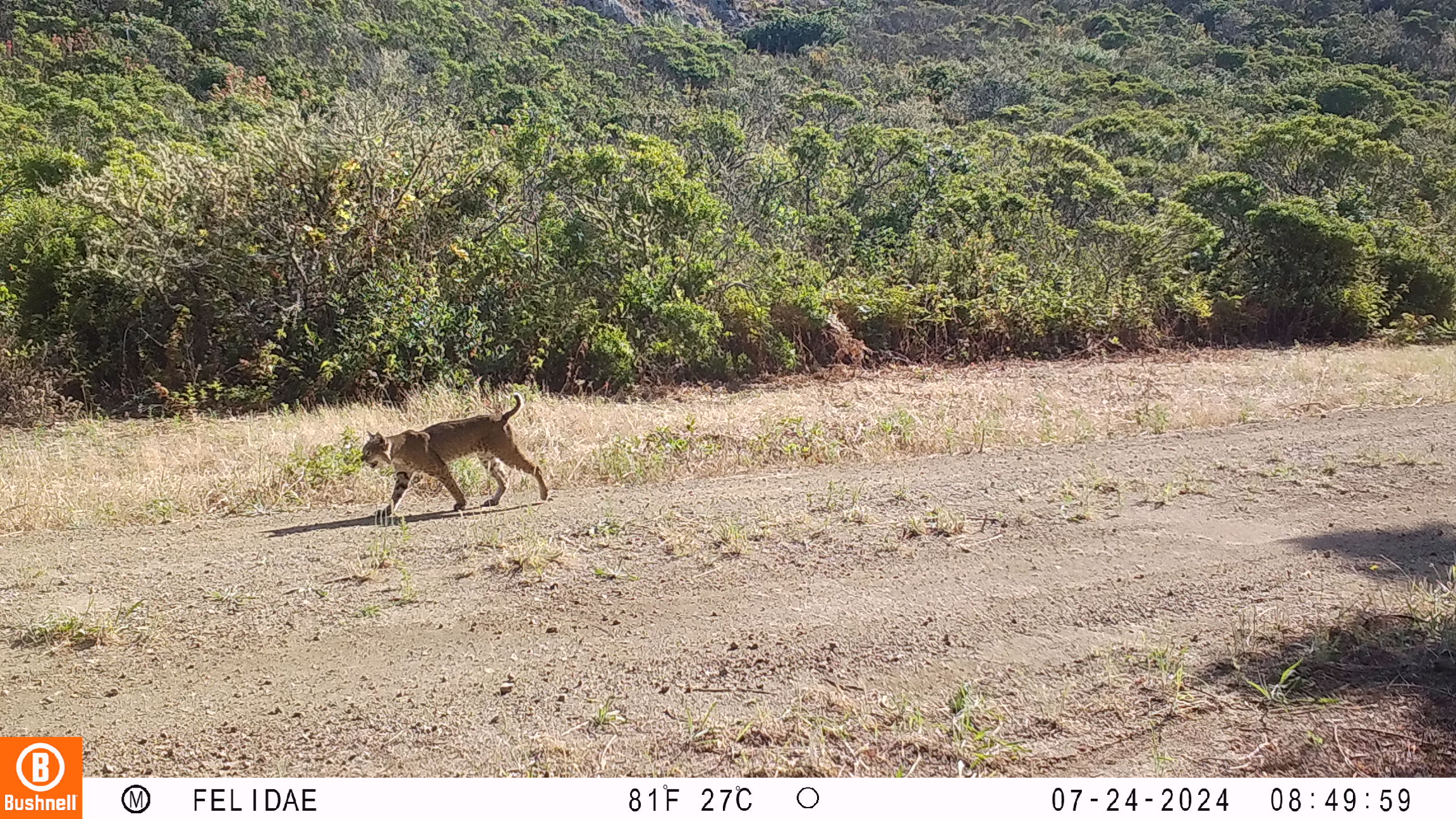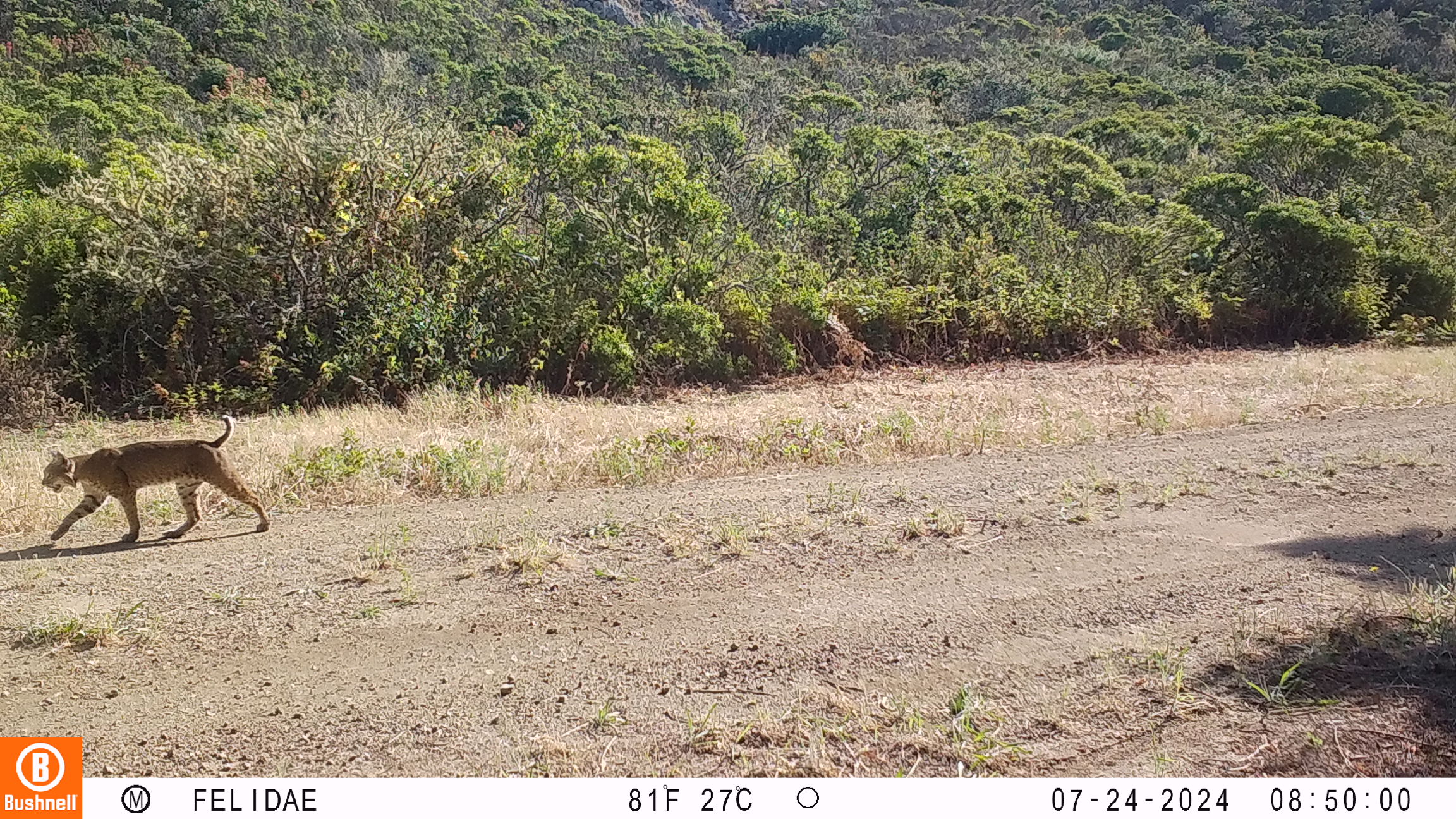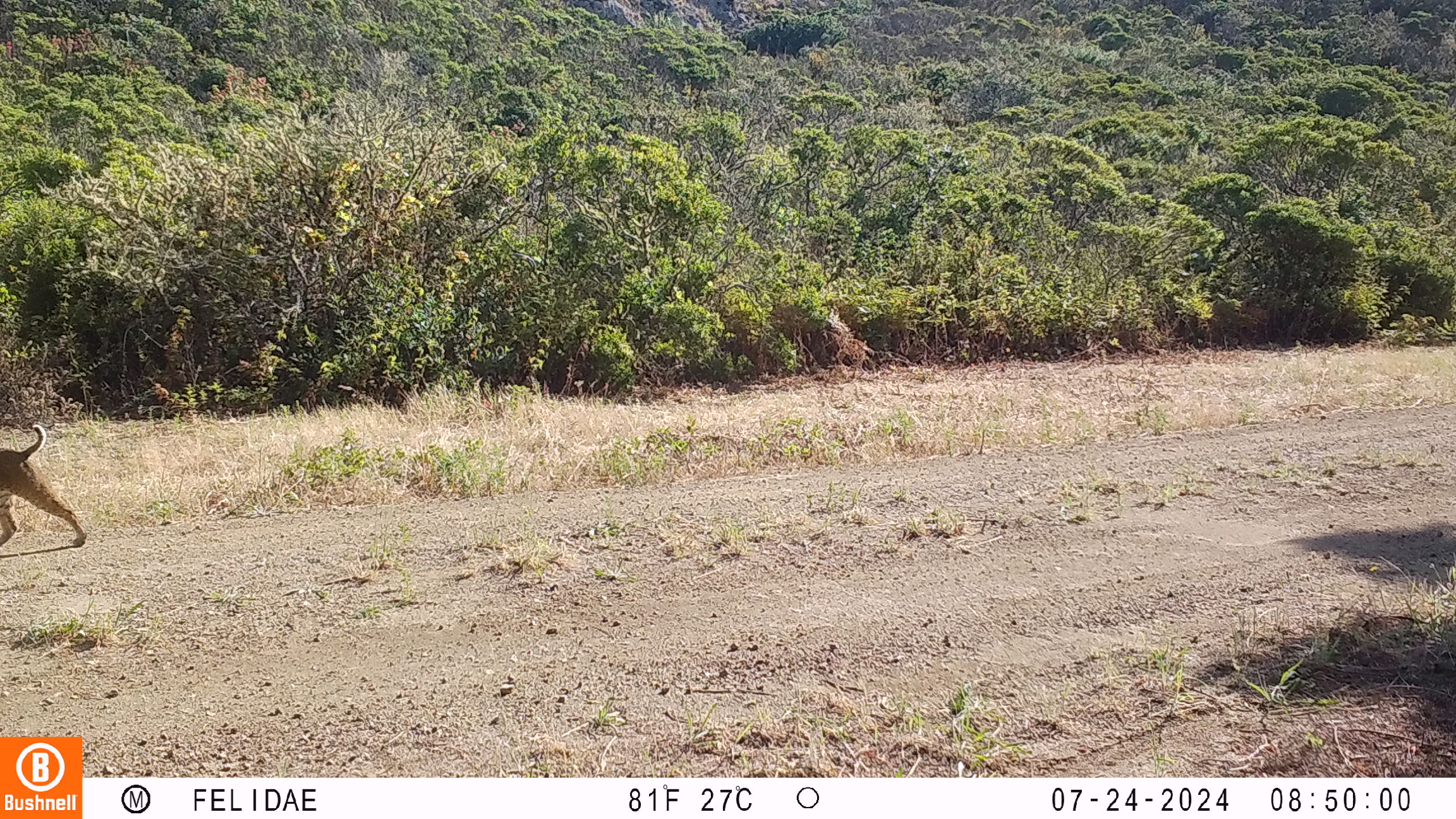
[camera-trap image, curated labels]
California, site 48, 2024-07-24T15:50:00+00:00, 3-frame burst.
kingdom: Animalia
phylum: Chordata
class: Mammalia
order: Carnivora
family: Felidae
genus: Lynx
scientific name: Lynx rufus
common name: bobcat